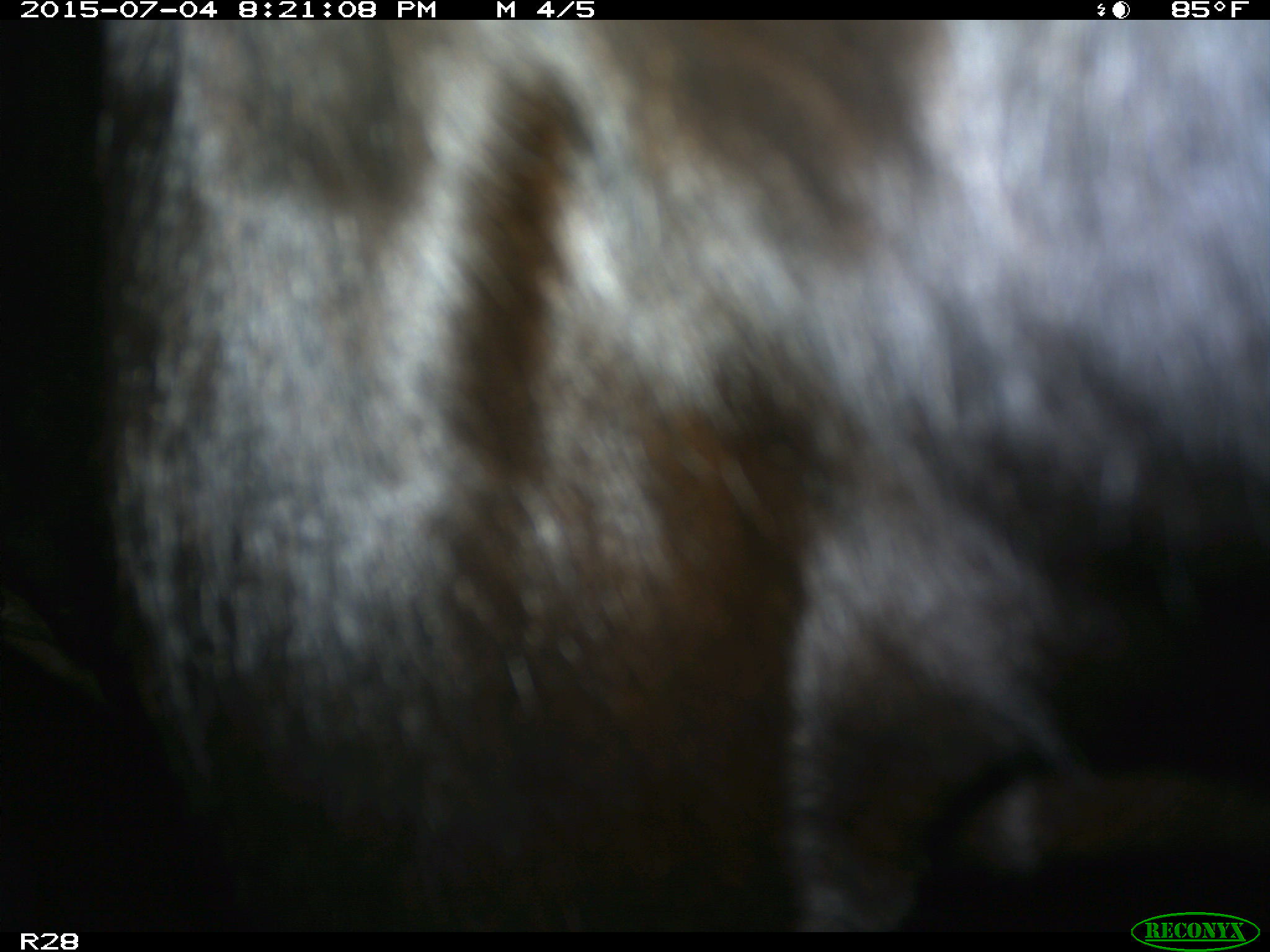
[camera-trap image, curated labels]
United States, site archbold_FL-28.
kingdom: Animalia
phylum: Chordata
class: Mammalia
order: Artiodactyla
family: Bovidae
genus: Bos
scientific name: Bos taurus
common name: domestic cow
Bos taurus (domestic cow).